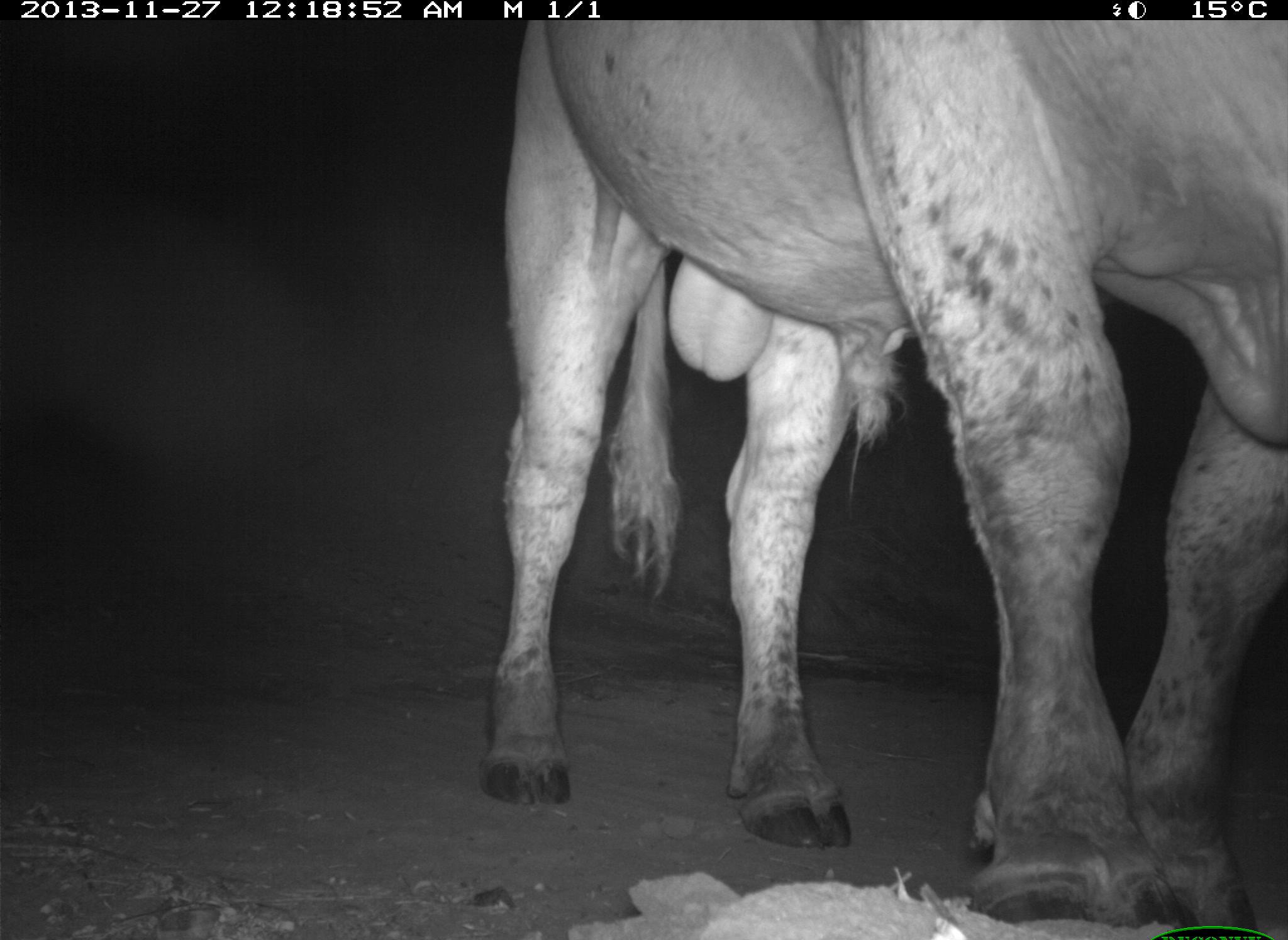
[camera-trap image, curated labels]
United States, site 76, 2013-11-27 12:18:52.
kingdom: Animalia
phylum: Chordata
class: Mammalia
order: Artiodactyla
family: Bovidae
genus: Bos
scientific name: Bos taurus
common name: cow